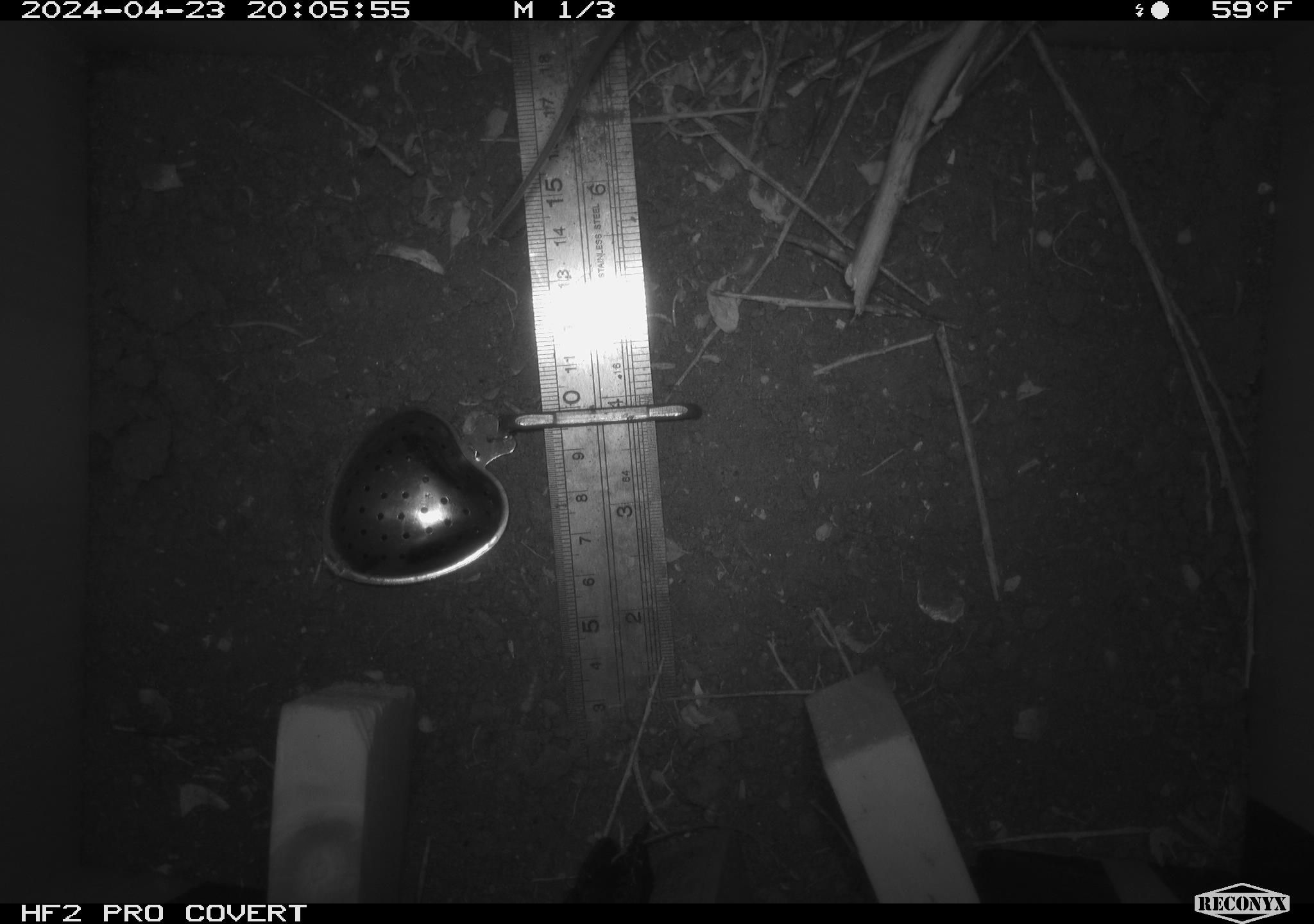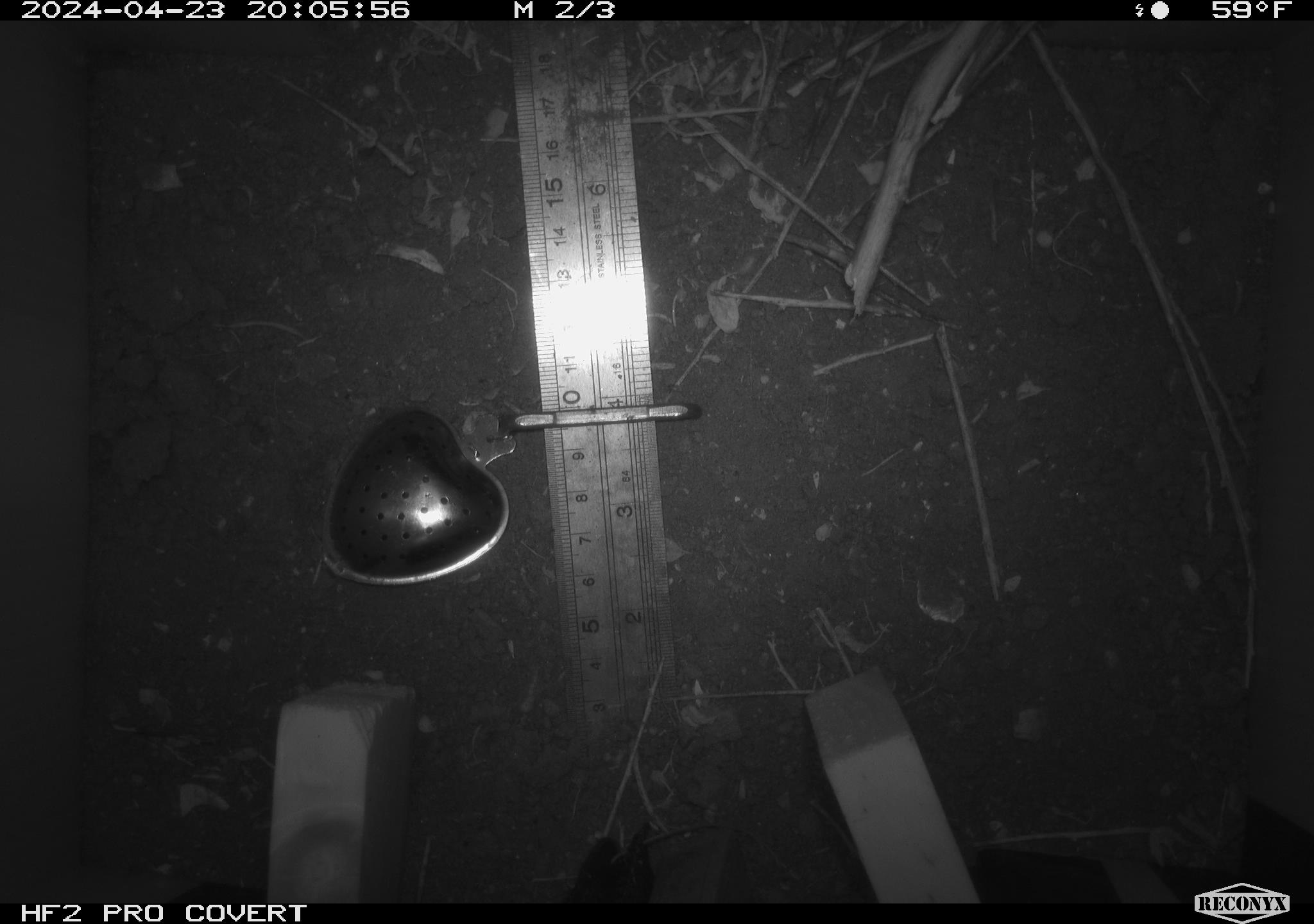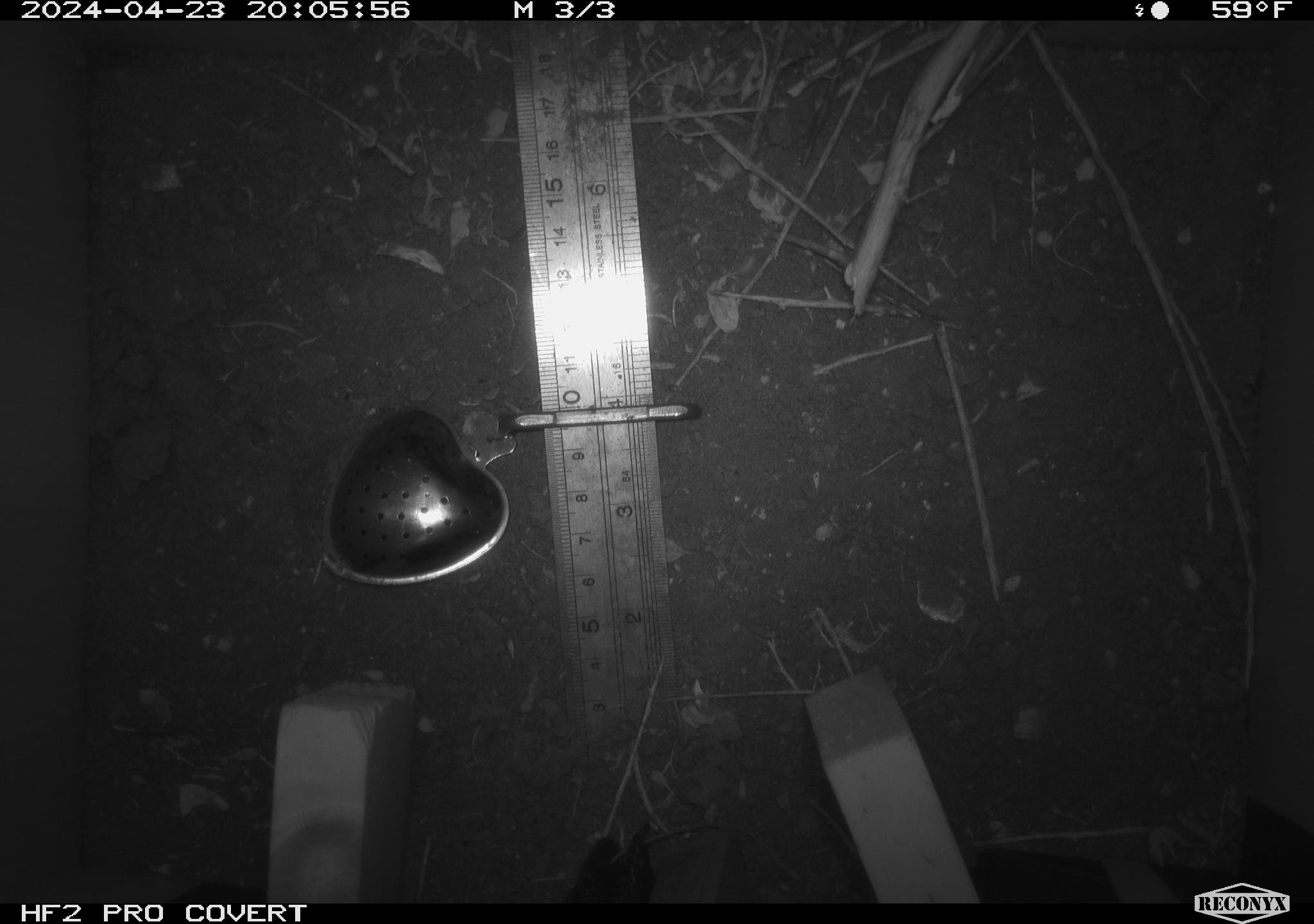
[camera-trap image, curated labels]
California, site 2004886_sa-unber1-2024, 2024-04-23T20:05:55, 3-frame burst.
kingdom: Animalia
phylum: Chordata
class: Mammalia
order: Rodentia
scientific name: Rodentia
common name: mouse species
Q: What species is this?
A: Mouse species (Rodentia).